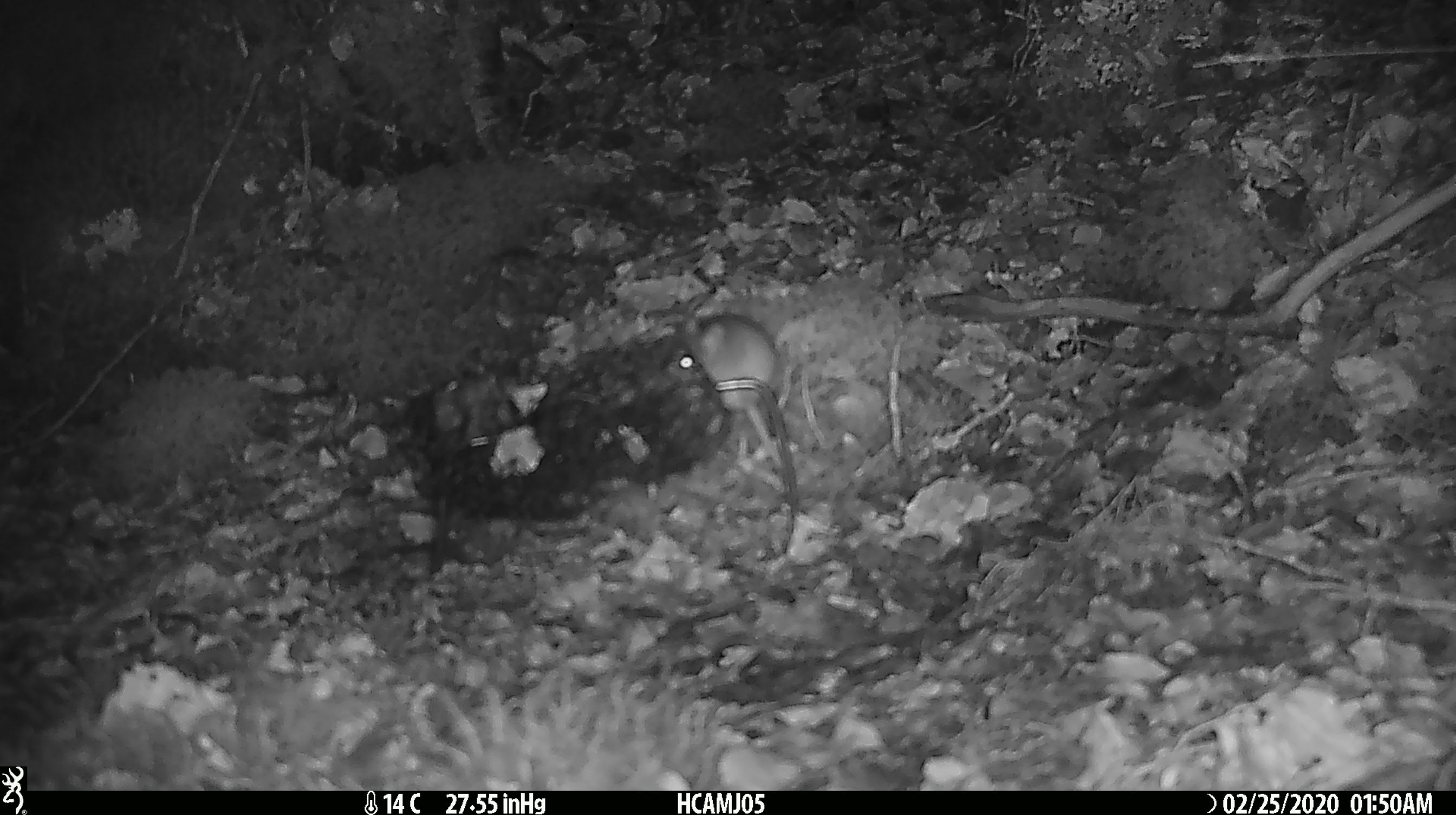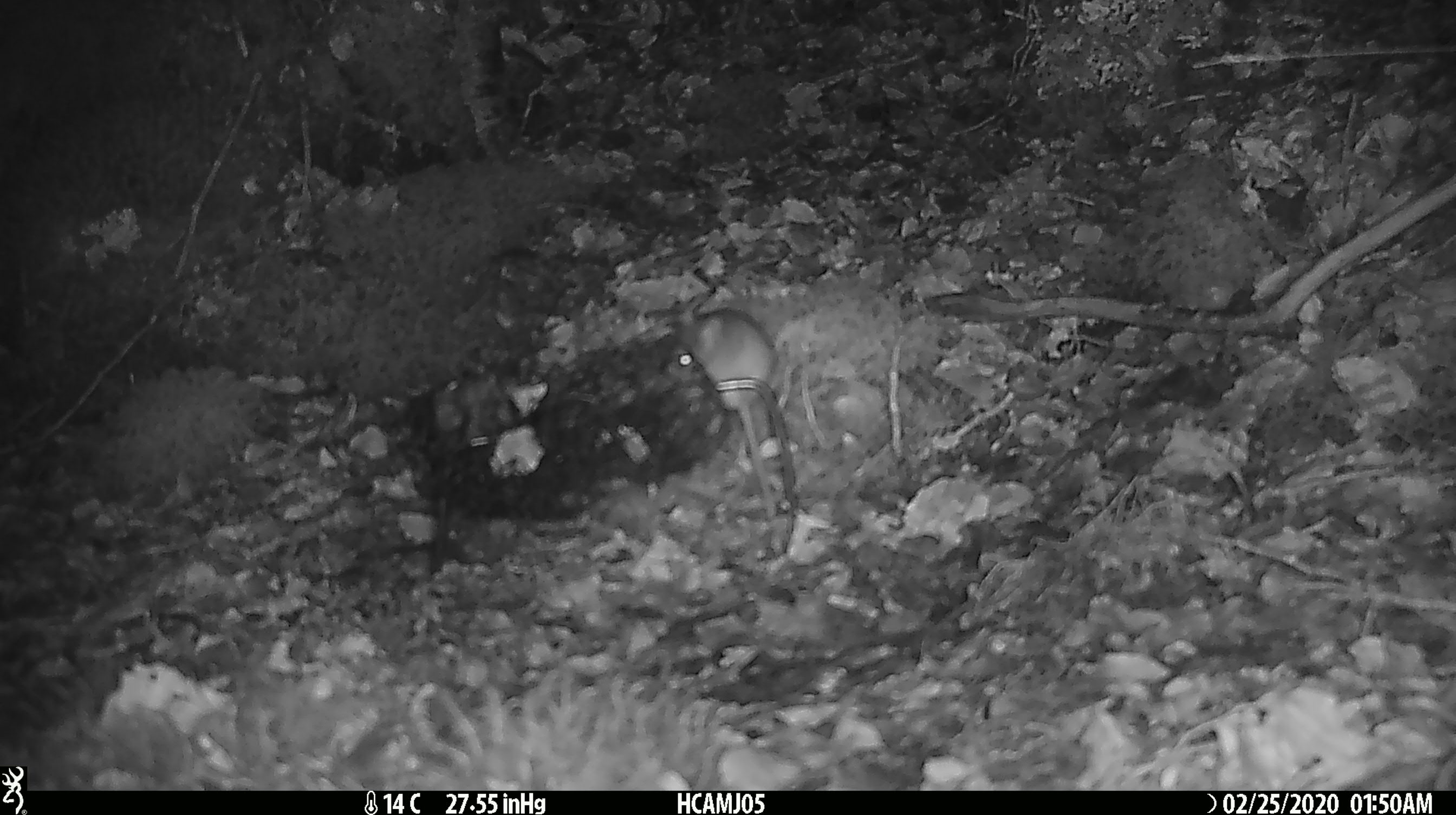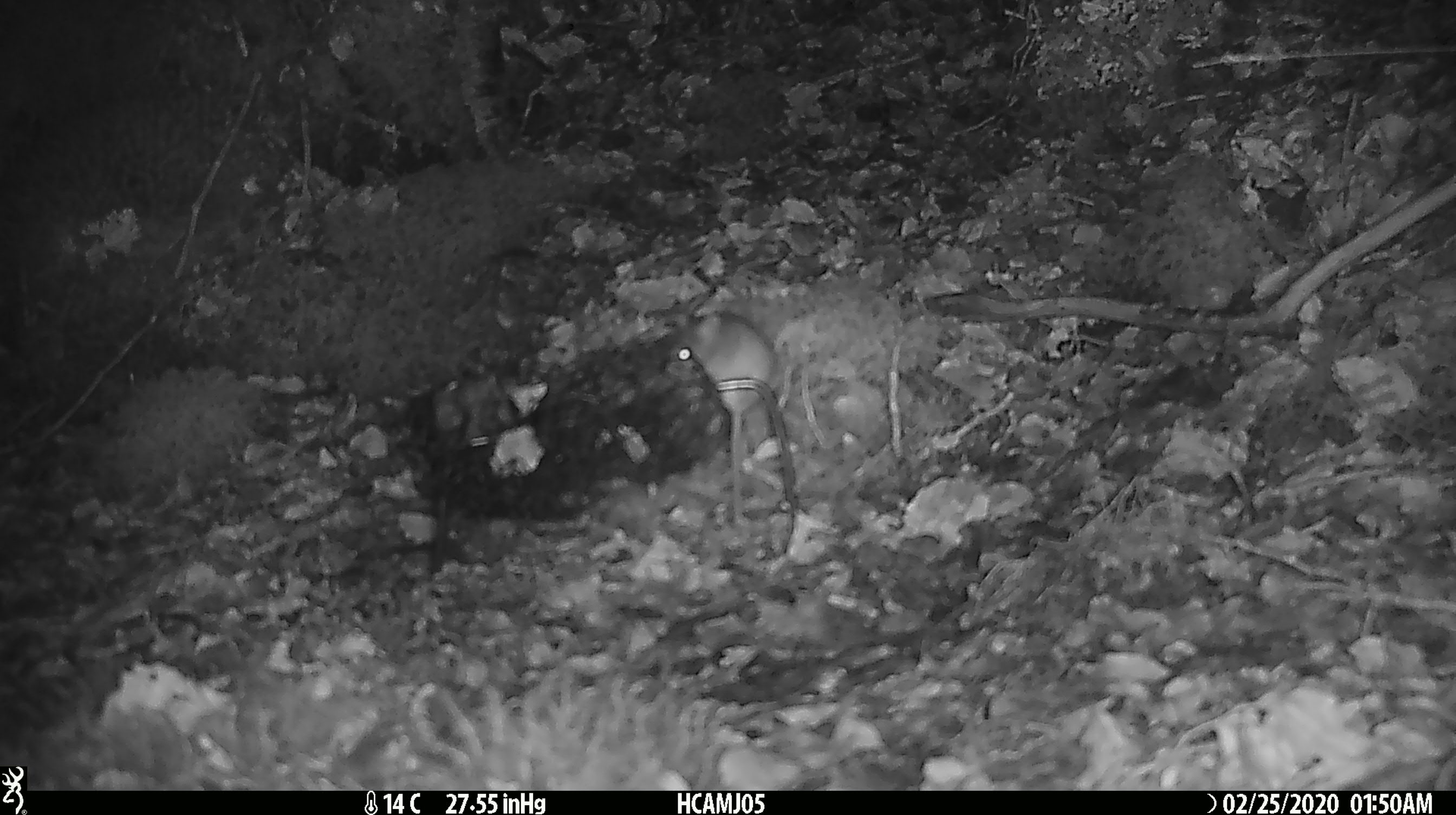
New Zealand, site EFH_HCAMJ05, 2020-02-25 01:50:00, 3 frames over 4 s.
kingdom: Animalia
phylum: Chordata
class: Mammalia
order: Rodentia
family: Muridae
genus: Mus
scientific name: Mus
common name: mouse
Mouse (Mus).